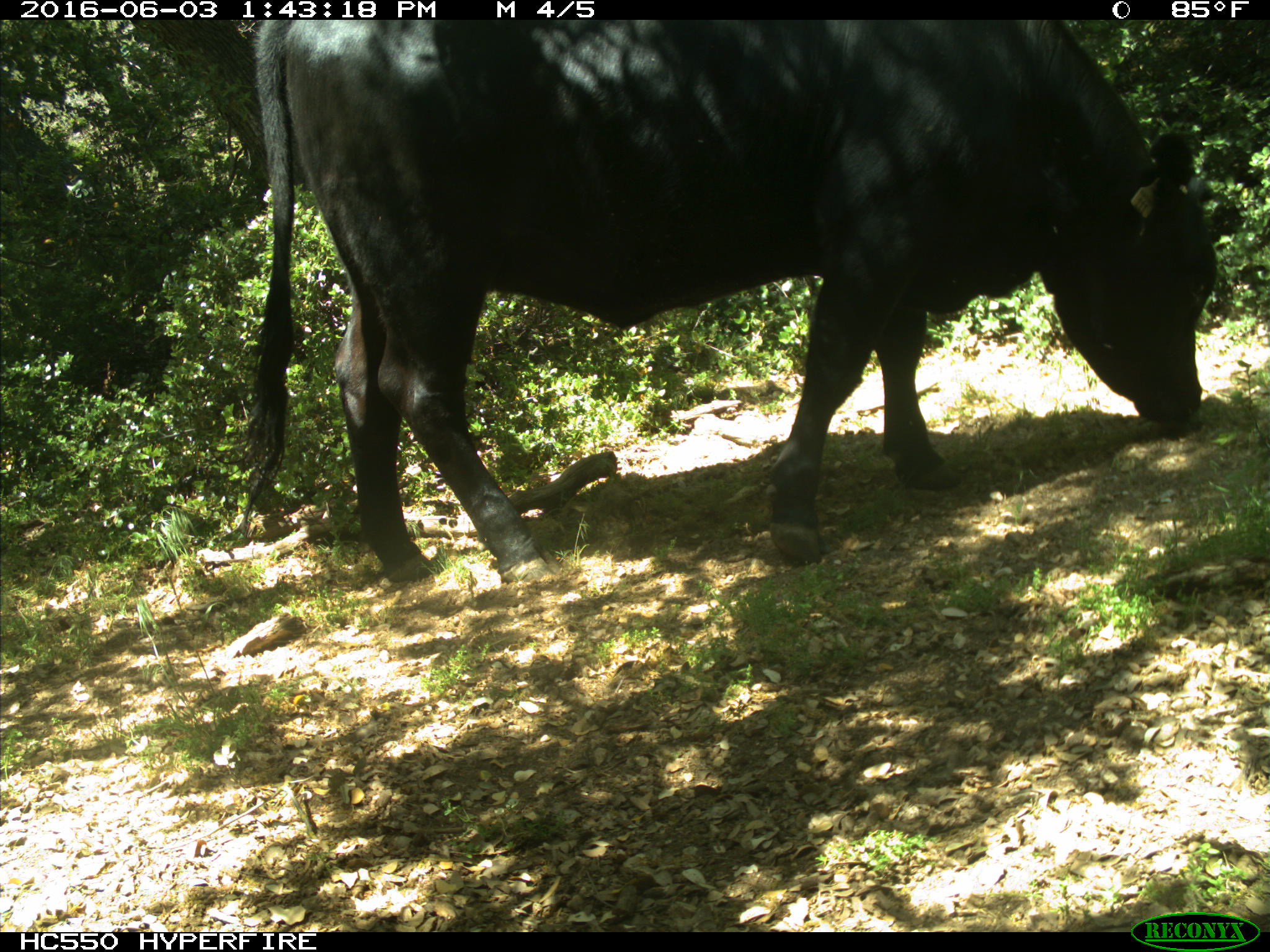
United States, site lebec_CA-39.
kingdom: Animalia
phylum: Chordata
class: Mammalia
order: Artiodactyla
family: Bovidae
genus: Bos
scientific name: Bos taurus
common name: domestic cow